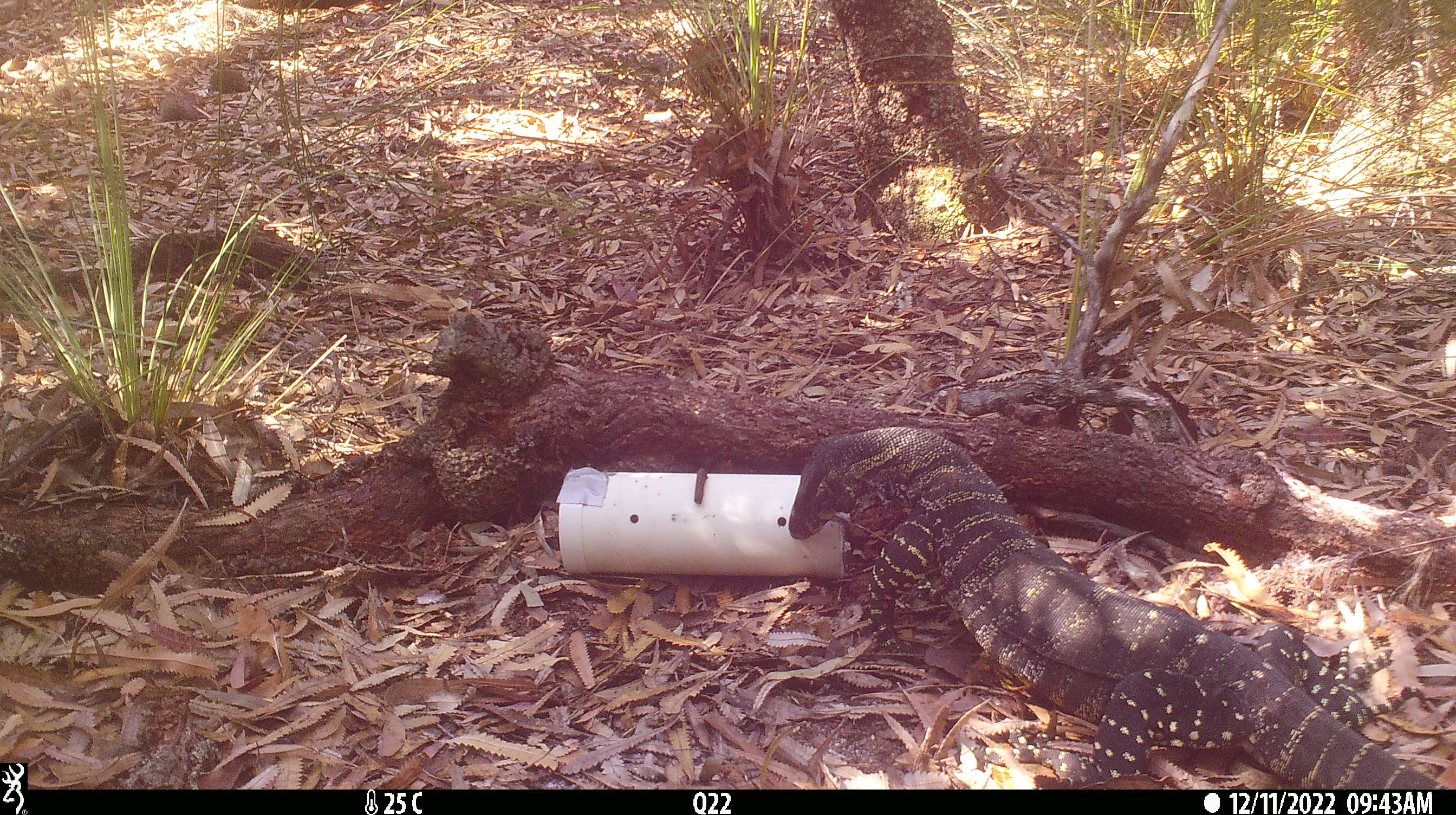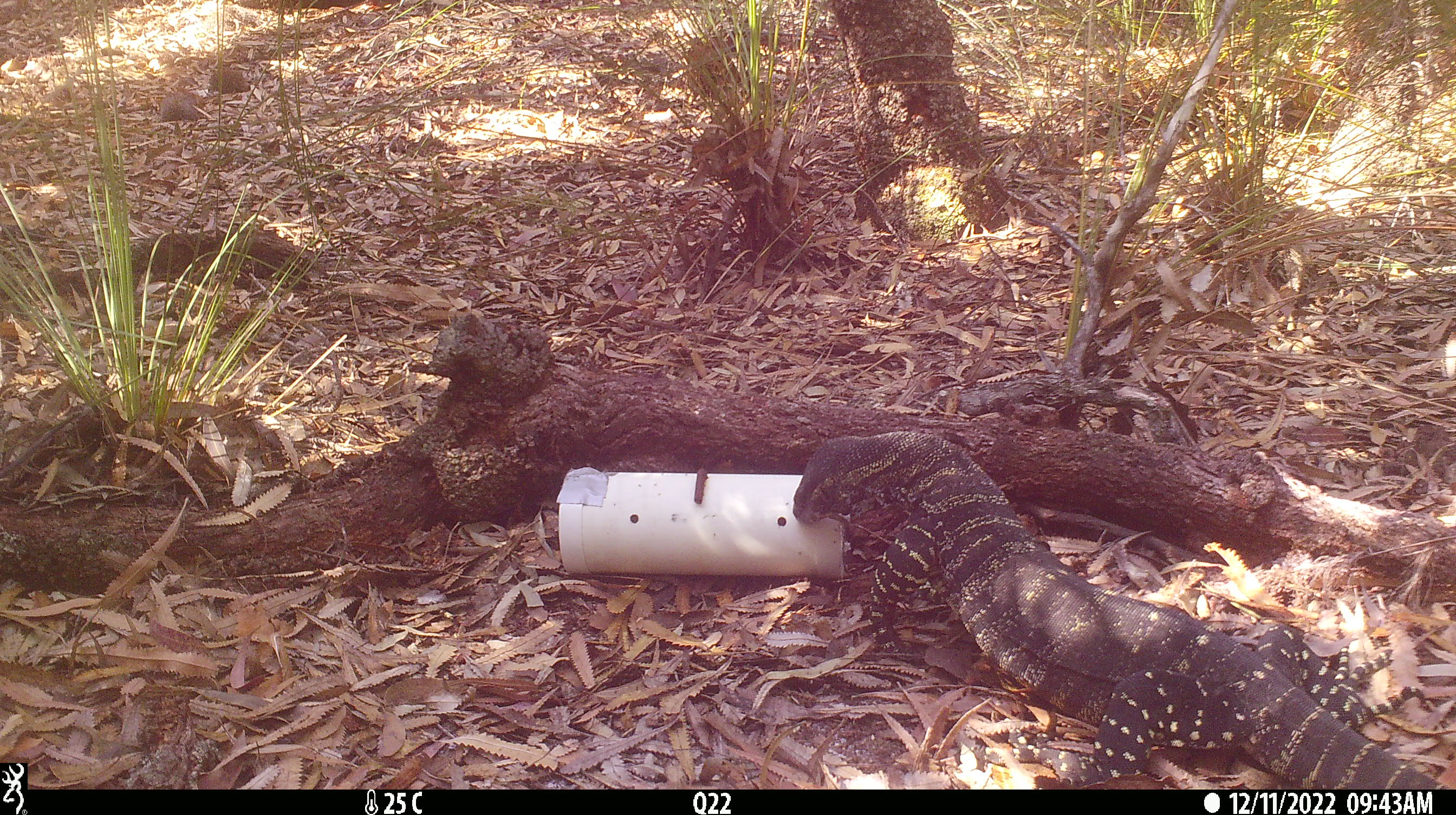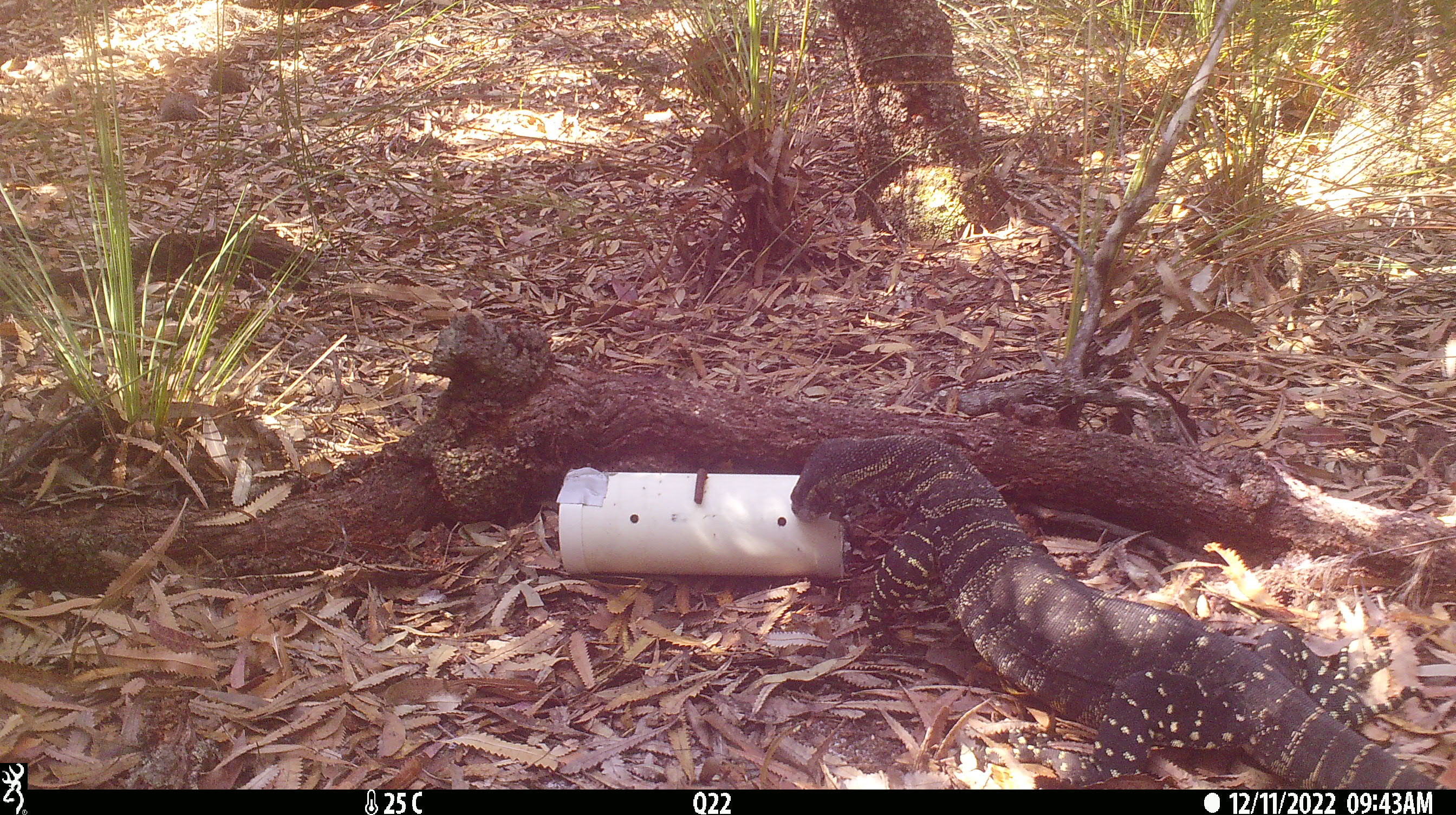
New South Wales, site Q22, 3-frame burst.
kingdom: Animalia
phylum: Chordata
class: Reptilia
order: Squamata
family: Varanidae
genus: Varanus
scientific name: Varanus varius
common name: lace monitor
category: goanna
Goanna (lace monitor) (Varanus varius).